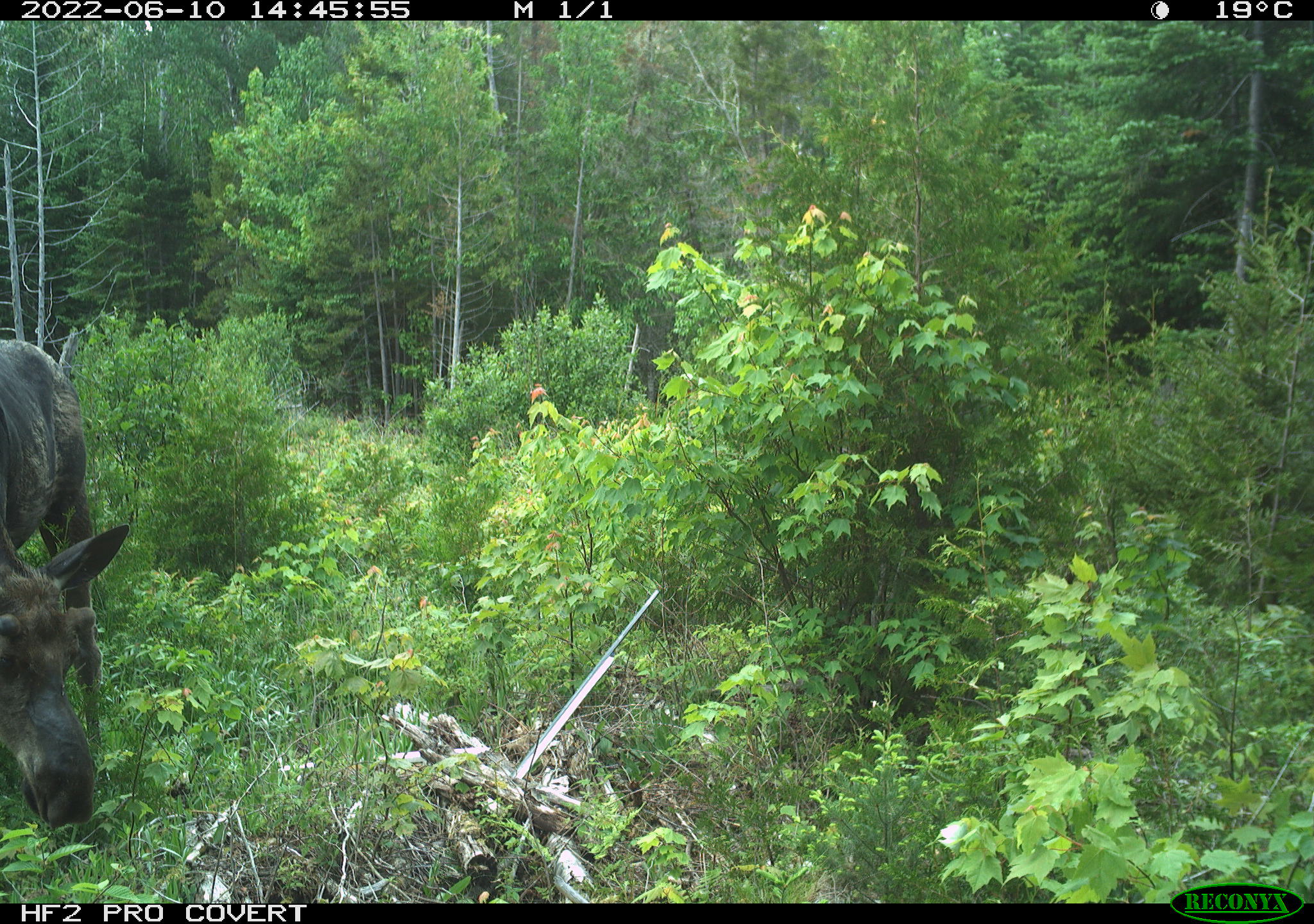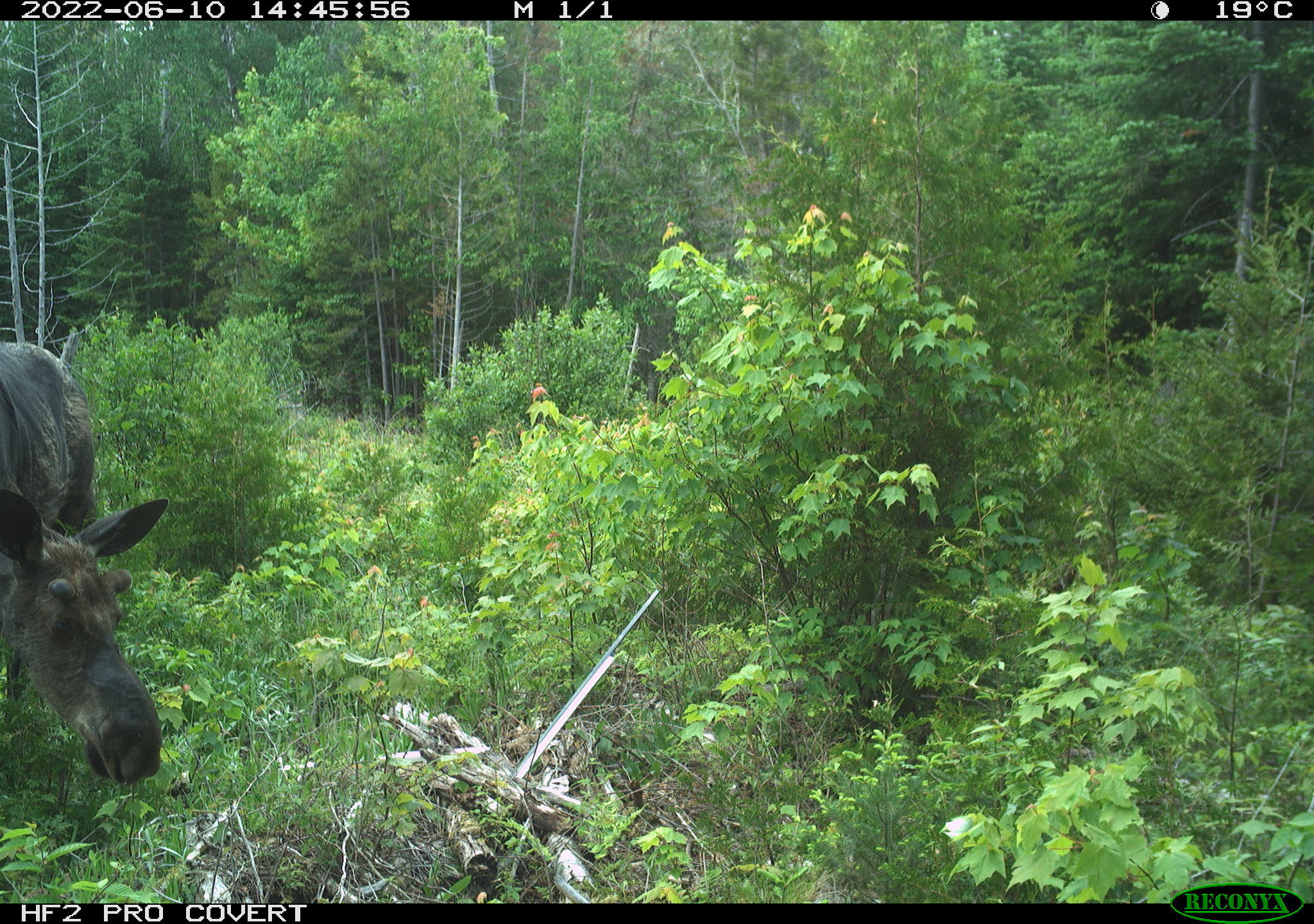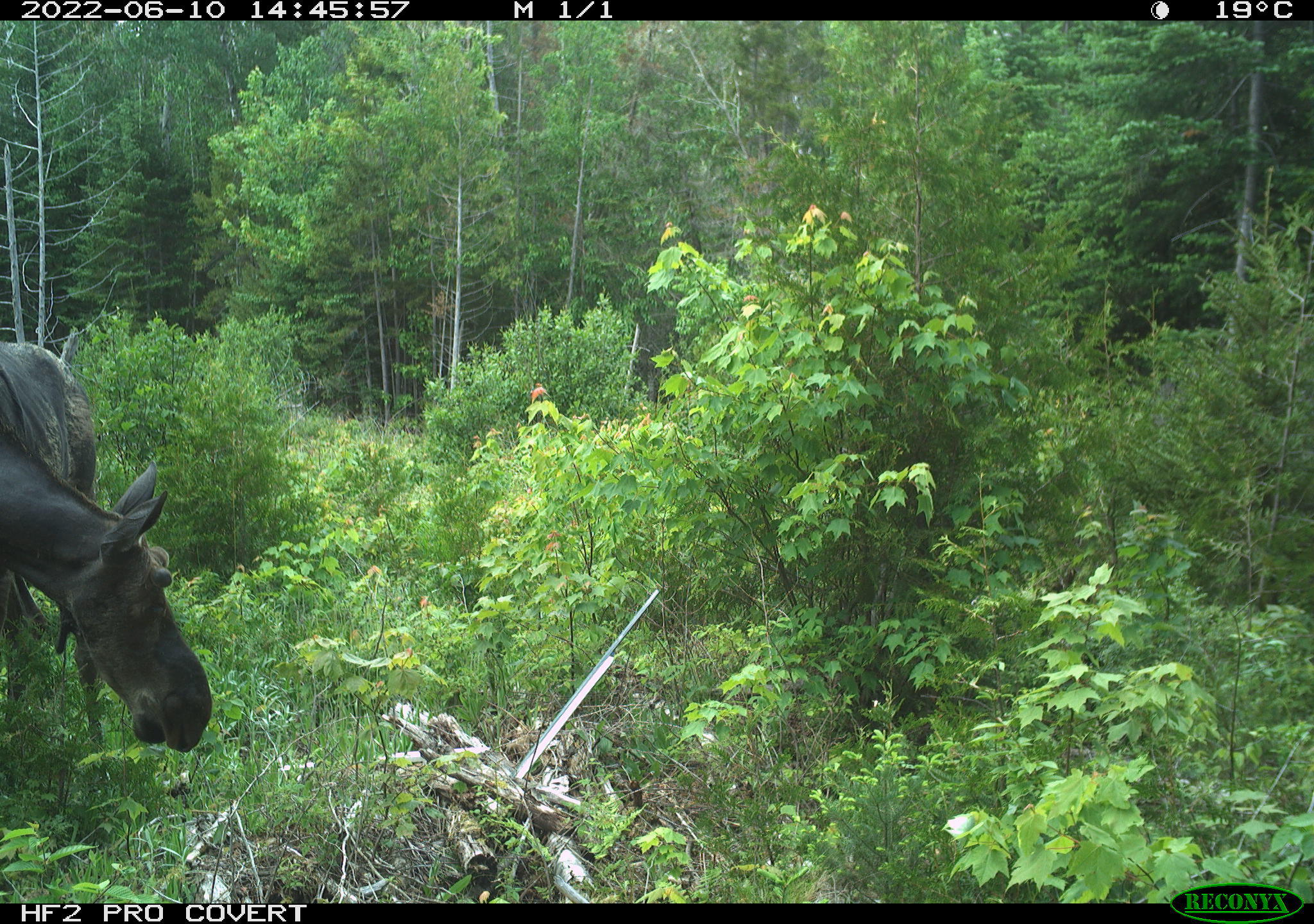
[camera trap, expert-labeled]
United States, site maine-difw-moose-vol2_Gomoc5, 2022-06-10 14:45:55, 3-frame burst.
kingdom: Animalia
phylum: Chordata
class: Mammalia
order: Artiodactyla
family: Cervidae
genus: Alces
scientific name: Alces alces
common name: moose